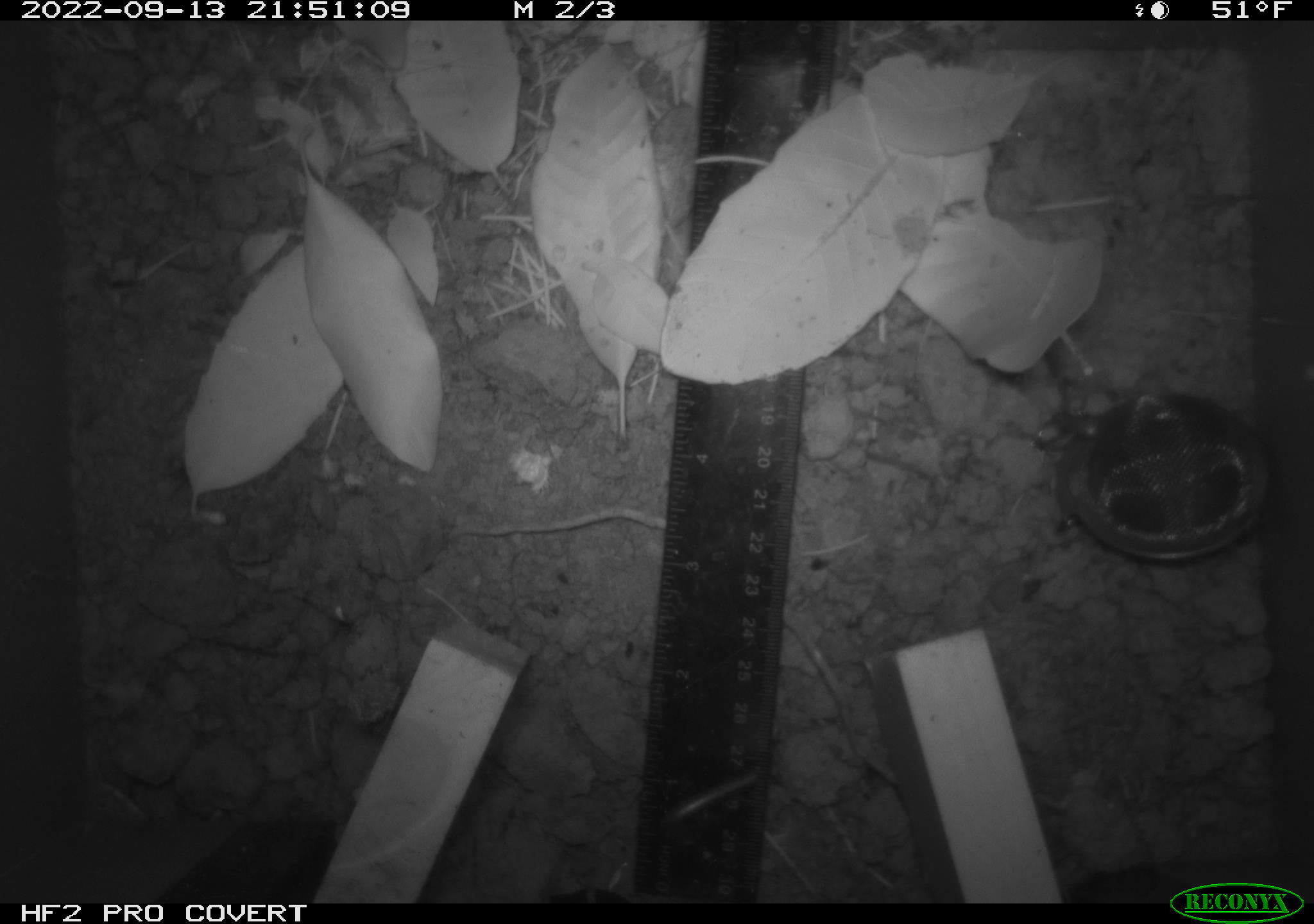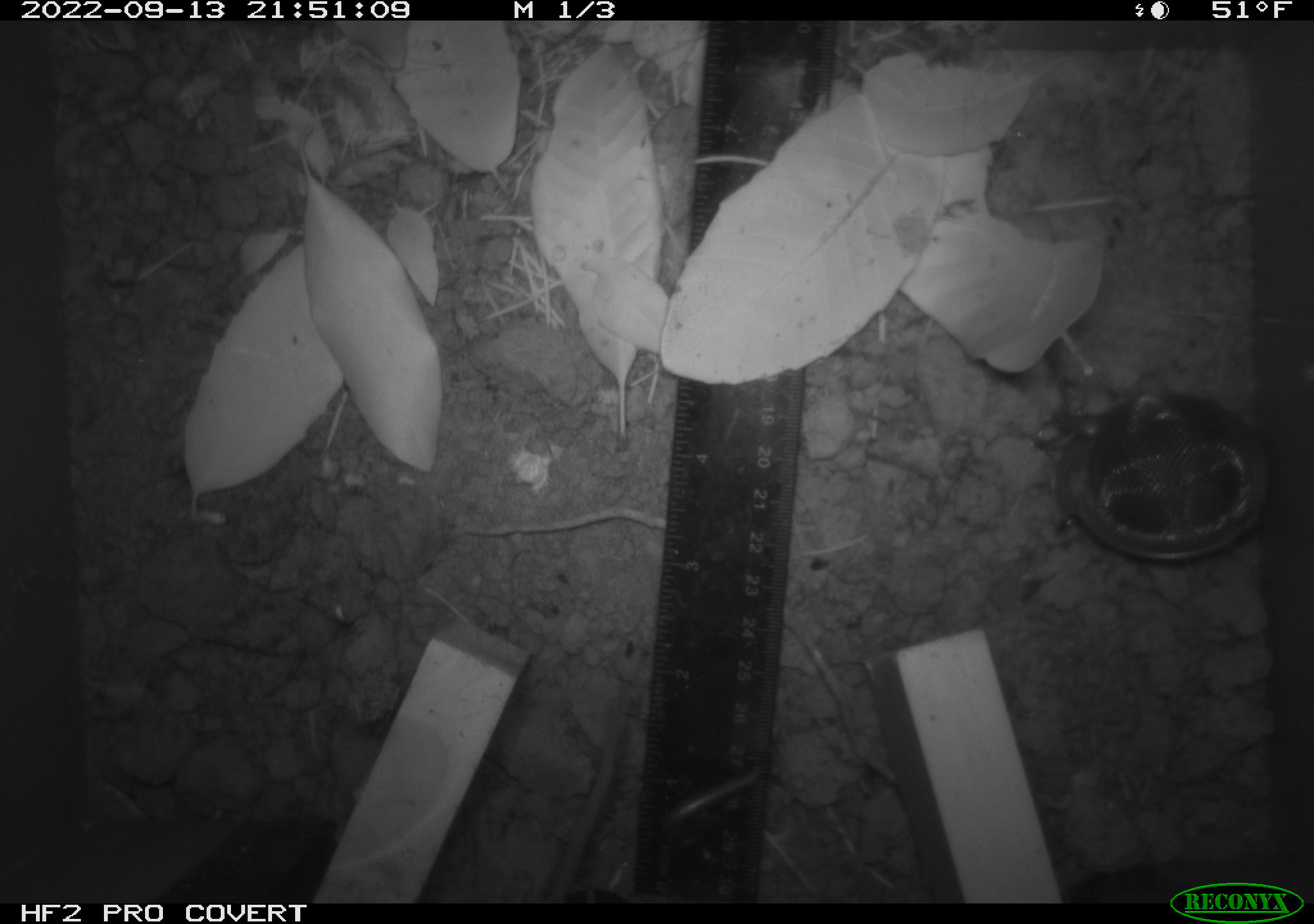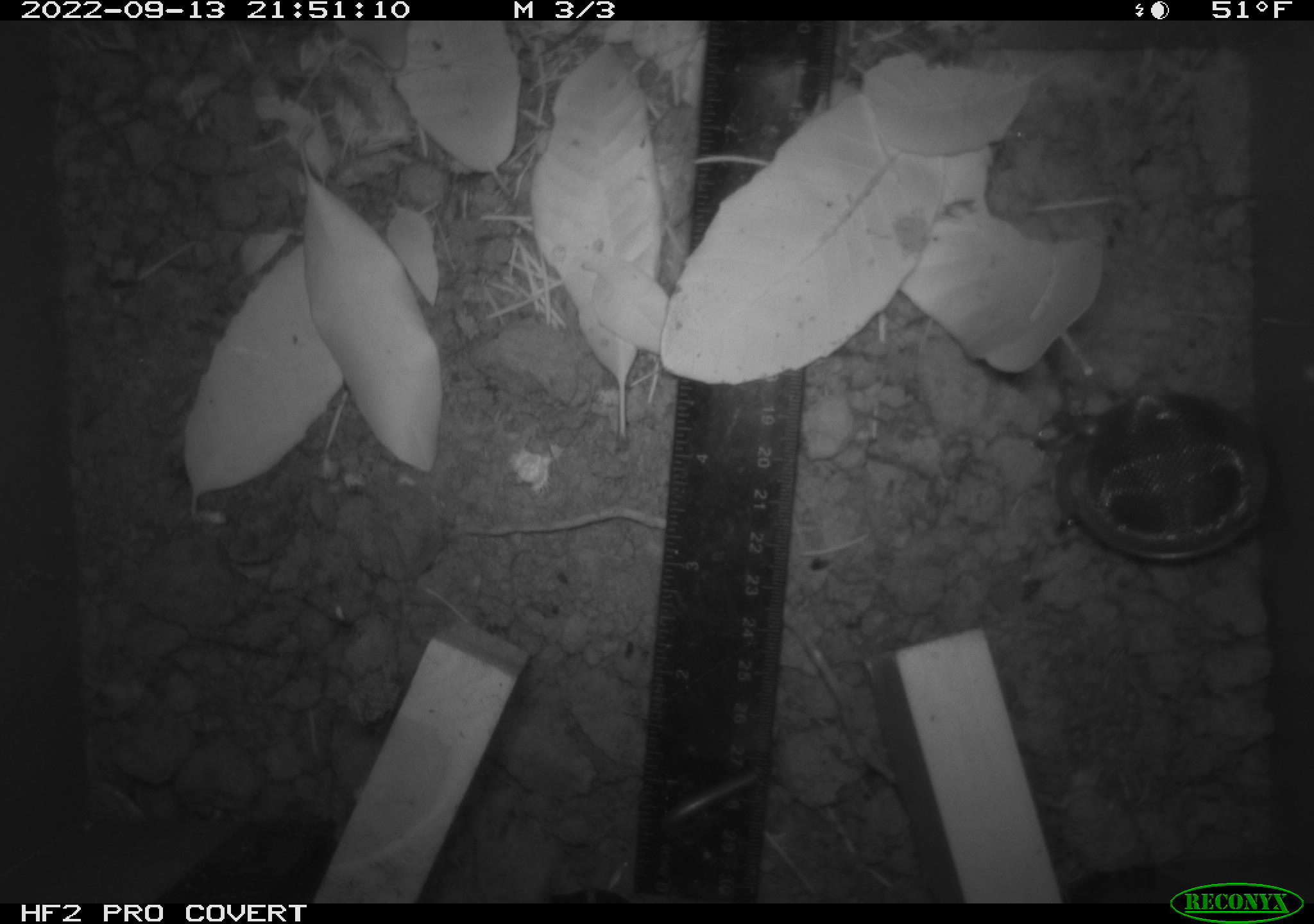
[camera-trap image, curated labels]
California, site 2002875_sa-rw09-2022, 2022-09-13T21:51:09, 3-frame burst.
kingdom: Animalia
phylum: Chordata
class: Mammalia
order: Rodentia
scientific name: Rodentia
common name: rodent